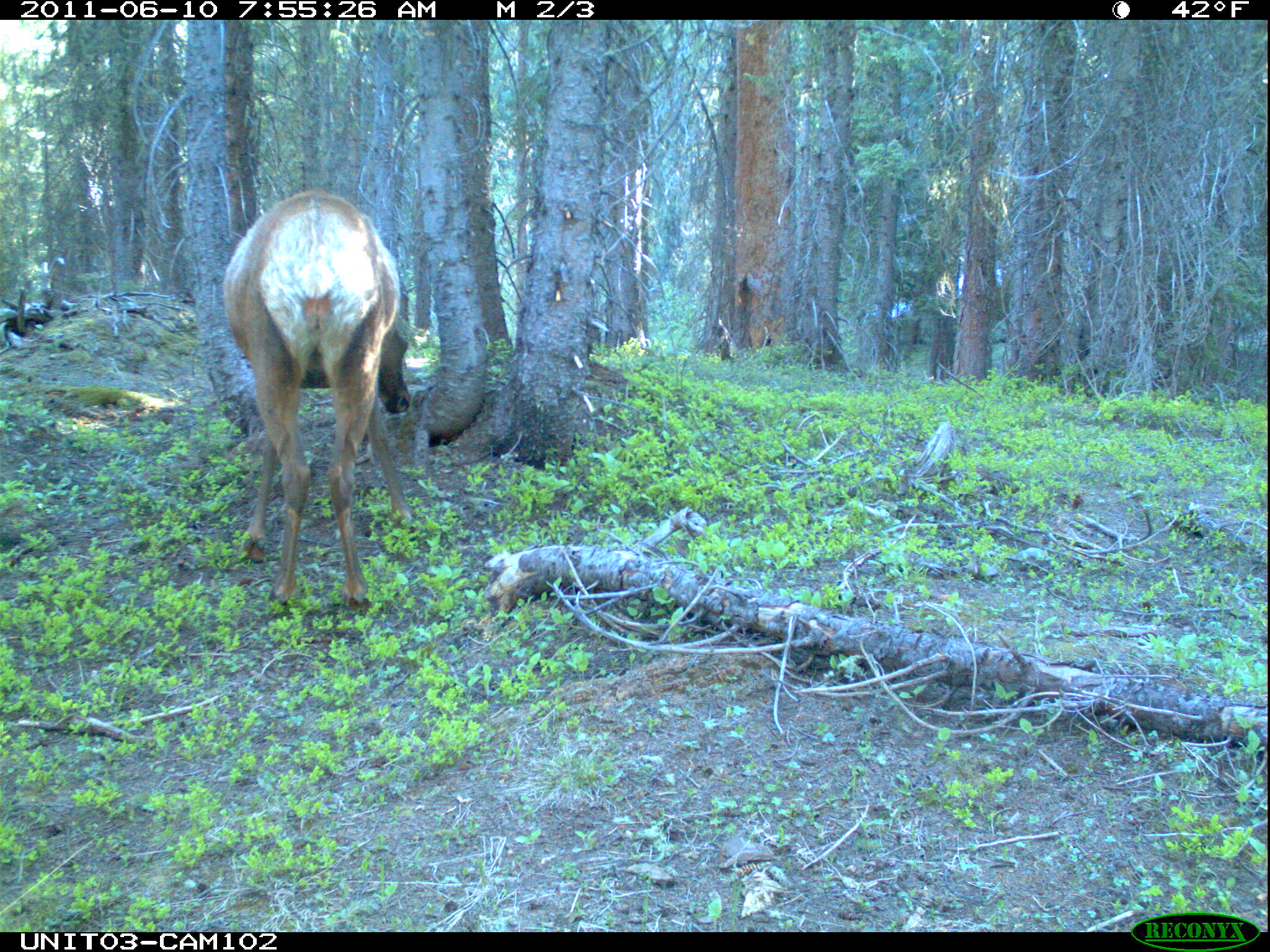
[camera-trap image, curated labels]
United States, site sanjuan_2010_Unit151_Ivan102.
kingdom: Animalia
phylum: Chordata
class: Mammalia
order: Artiodactyla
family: Cervidae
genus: Cervus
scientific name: Cervus elaphus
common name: red deer